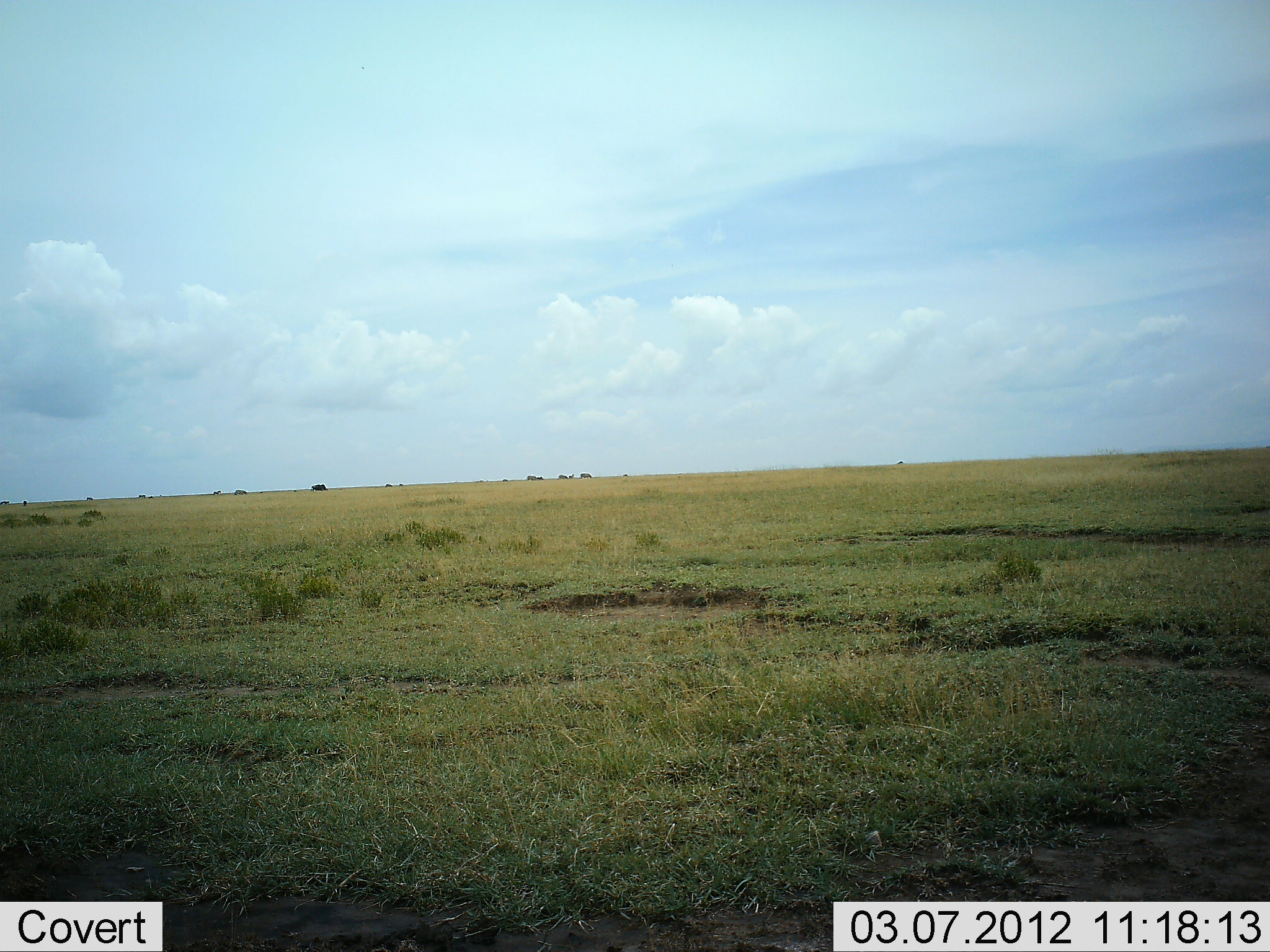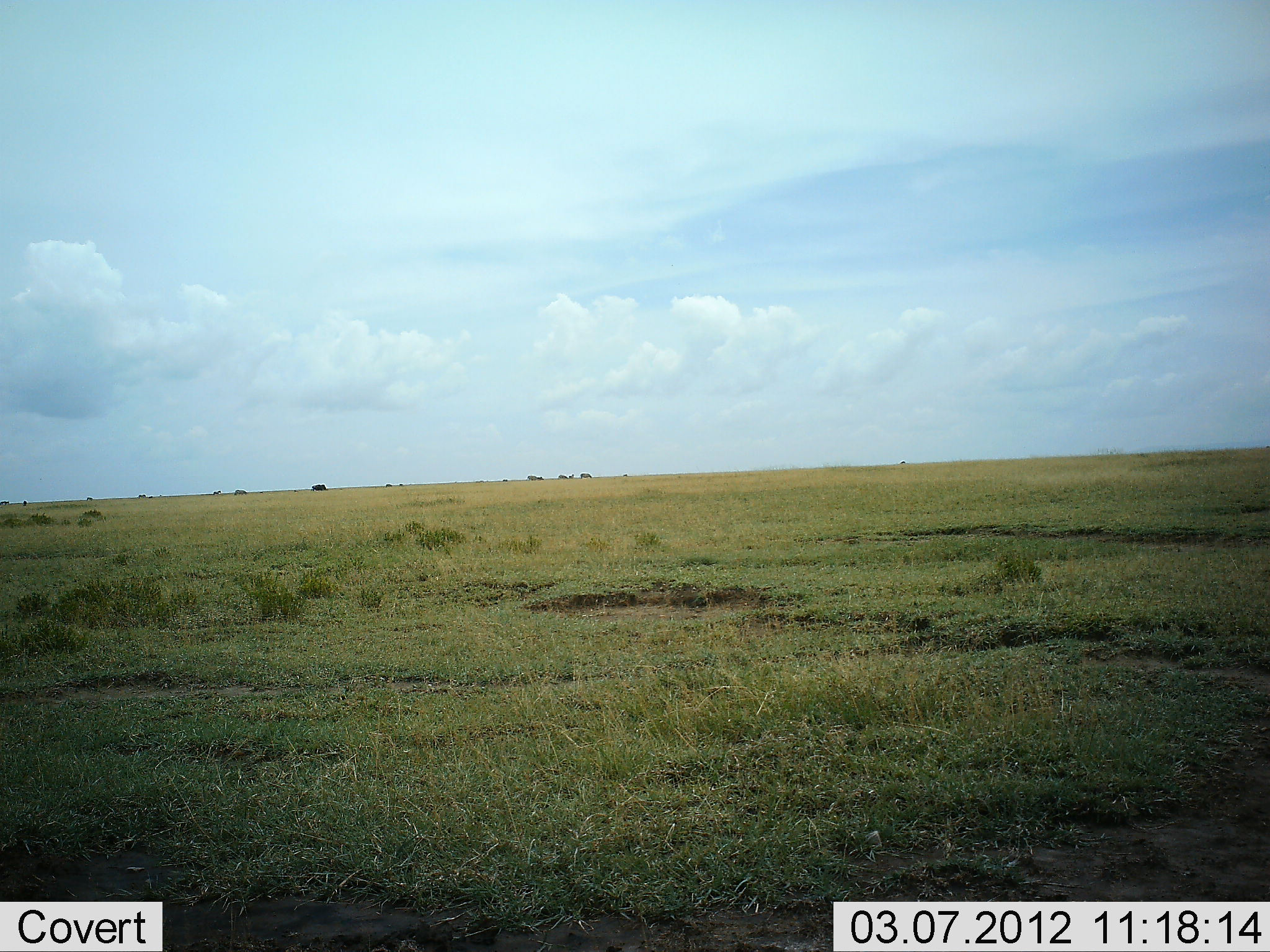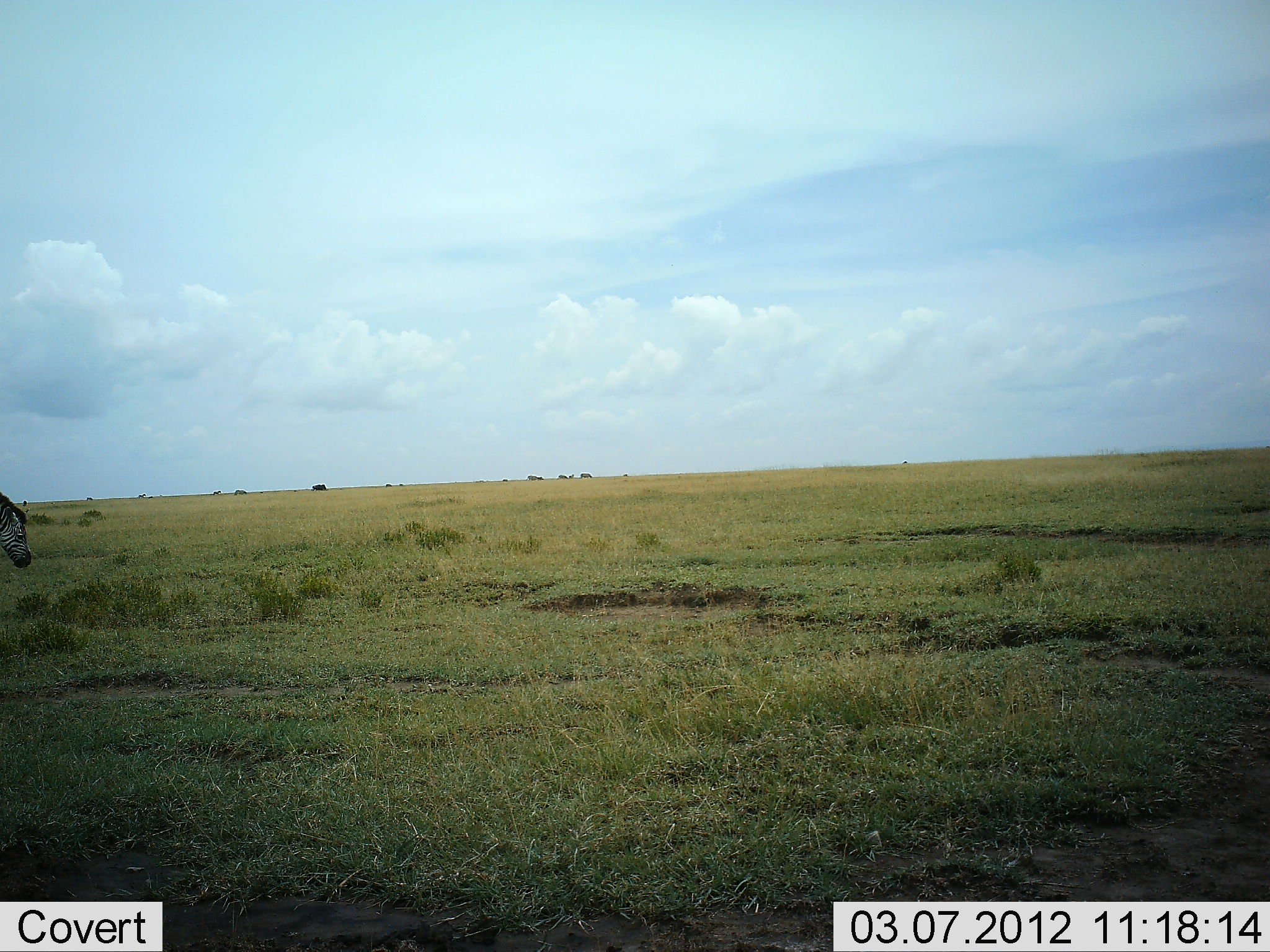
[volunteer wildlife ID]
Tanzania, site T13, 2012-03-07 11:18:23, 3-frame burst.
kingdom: Animalia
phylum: Chordata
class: Mammalia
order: Perissodactyla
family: Equidae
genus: Equus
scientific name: Equus quagga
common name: plains zebra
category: zebra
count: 1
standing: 0%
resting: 0%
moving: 100%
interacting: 0%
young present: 0%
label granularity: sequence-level